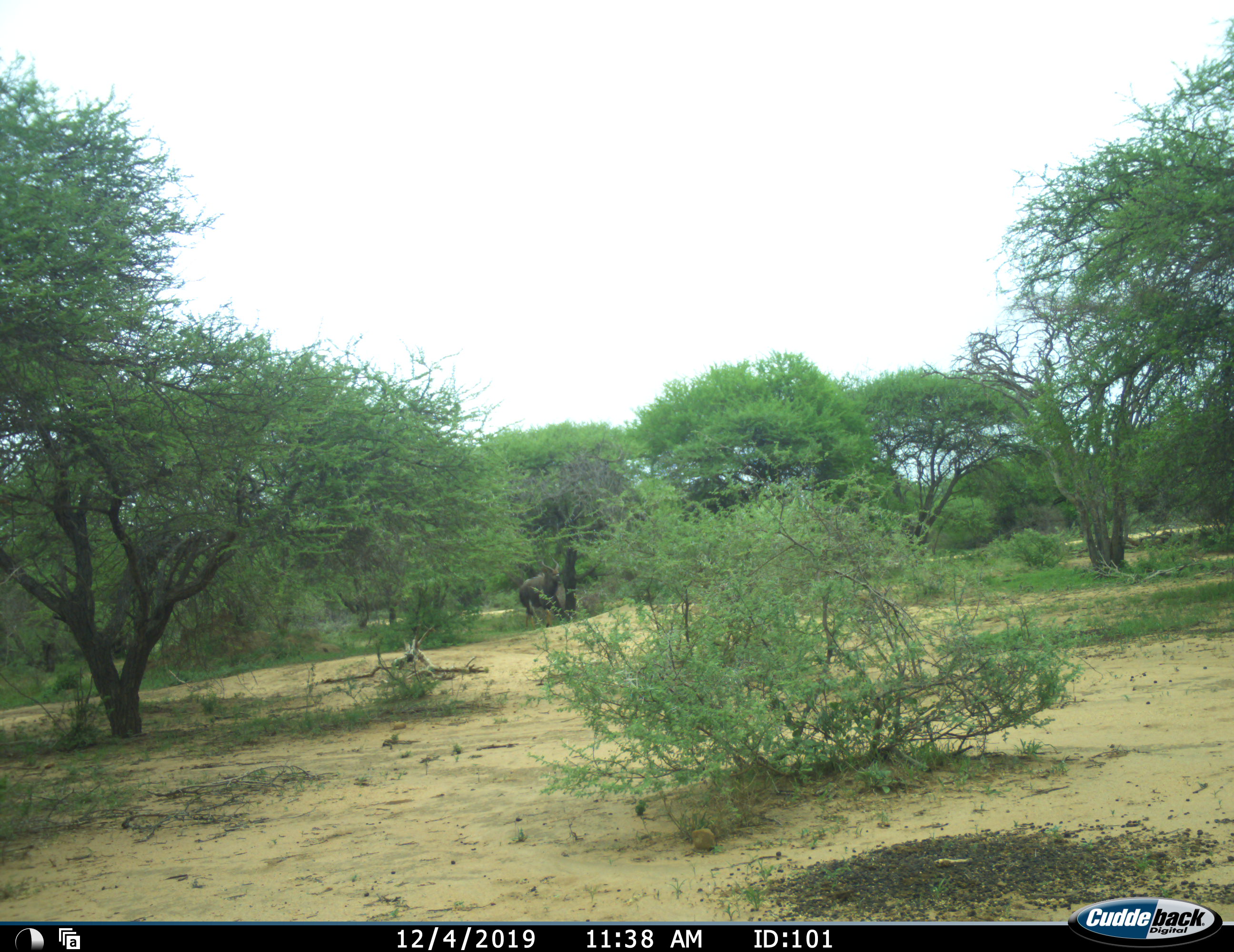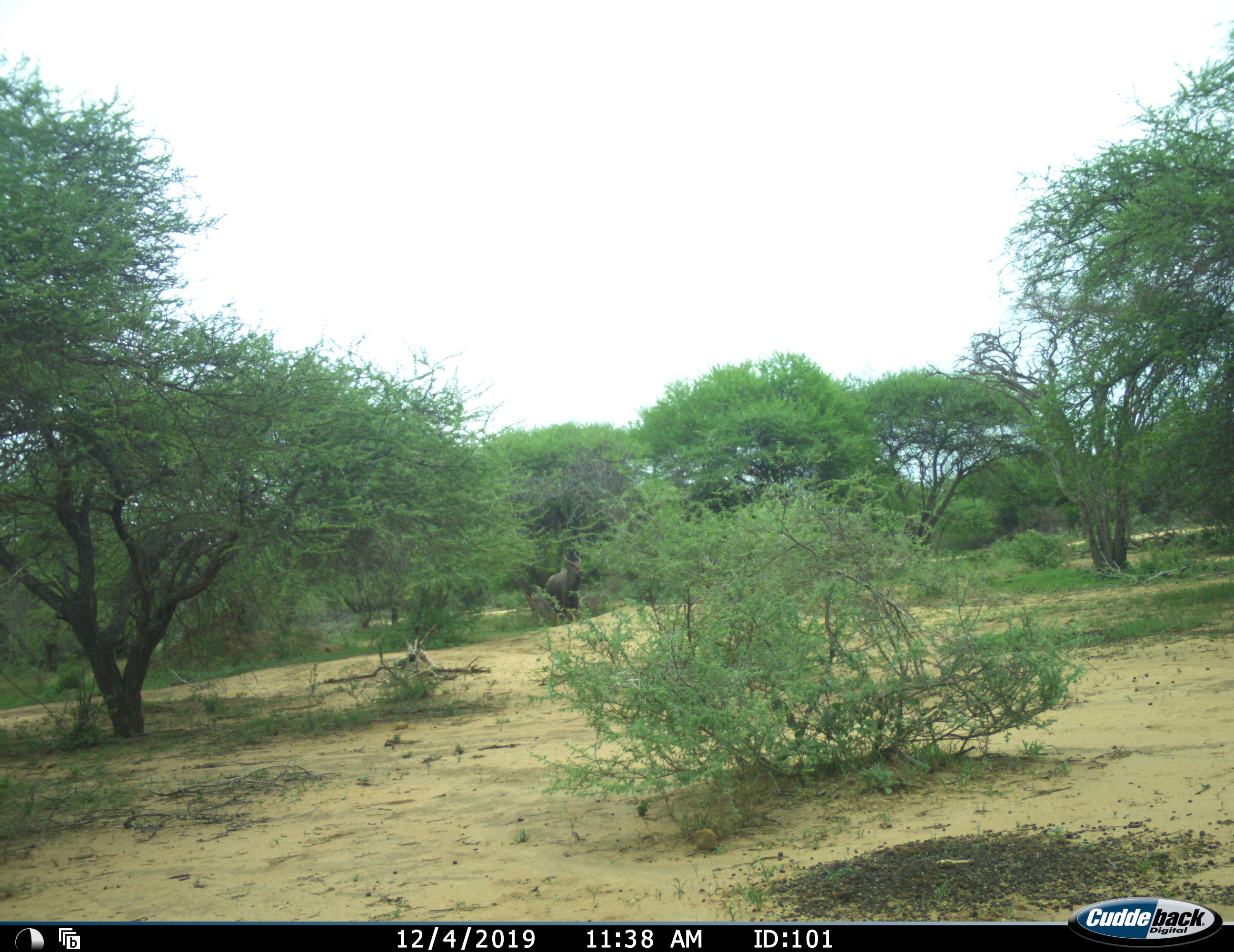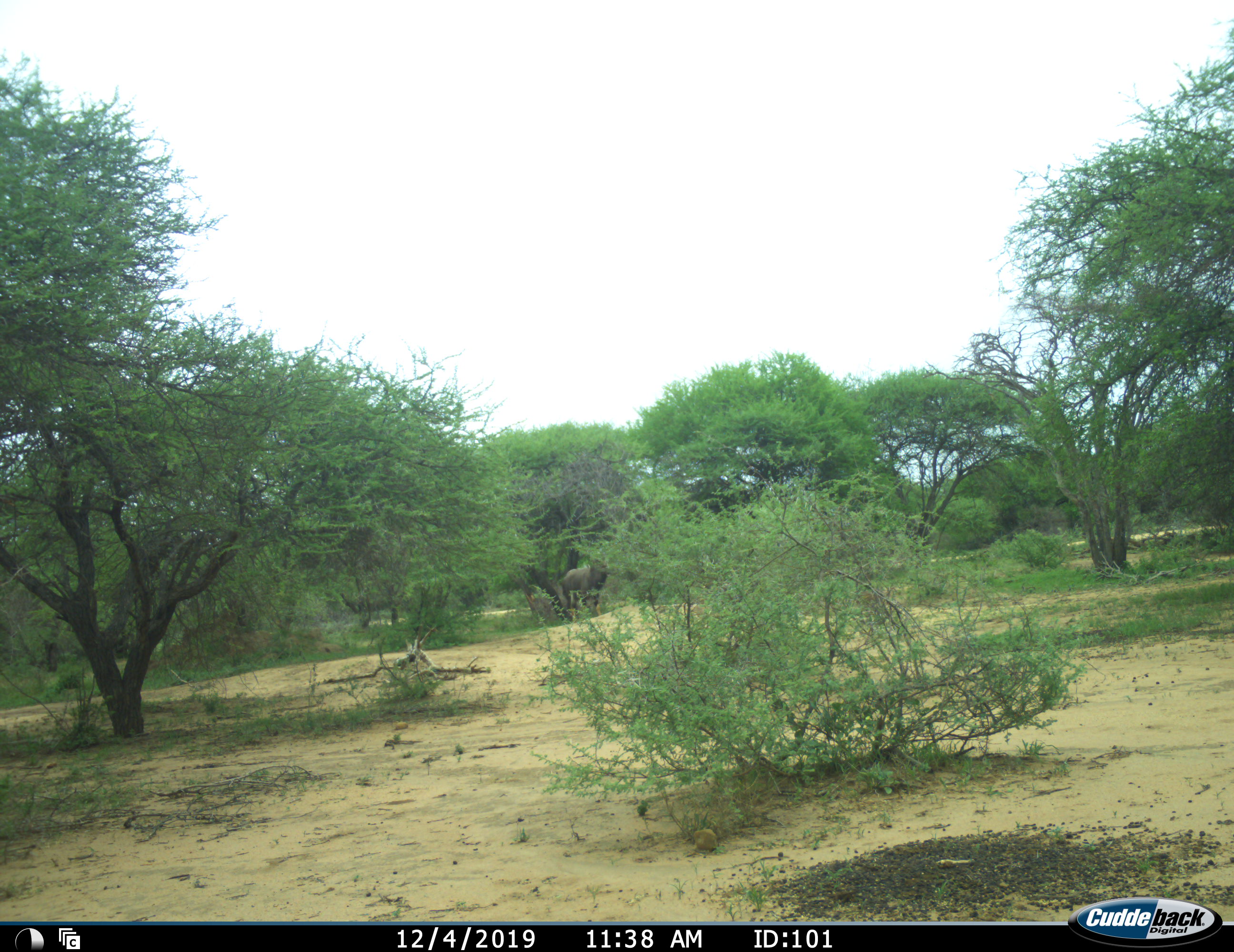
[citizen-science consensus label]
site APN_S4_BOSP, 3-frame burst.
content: unidentified animal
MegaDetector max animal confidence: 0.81